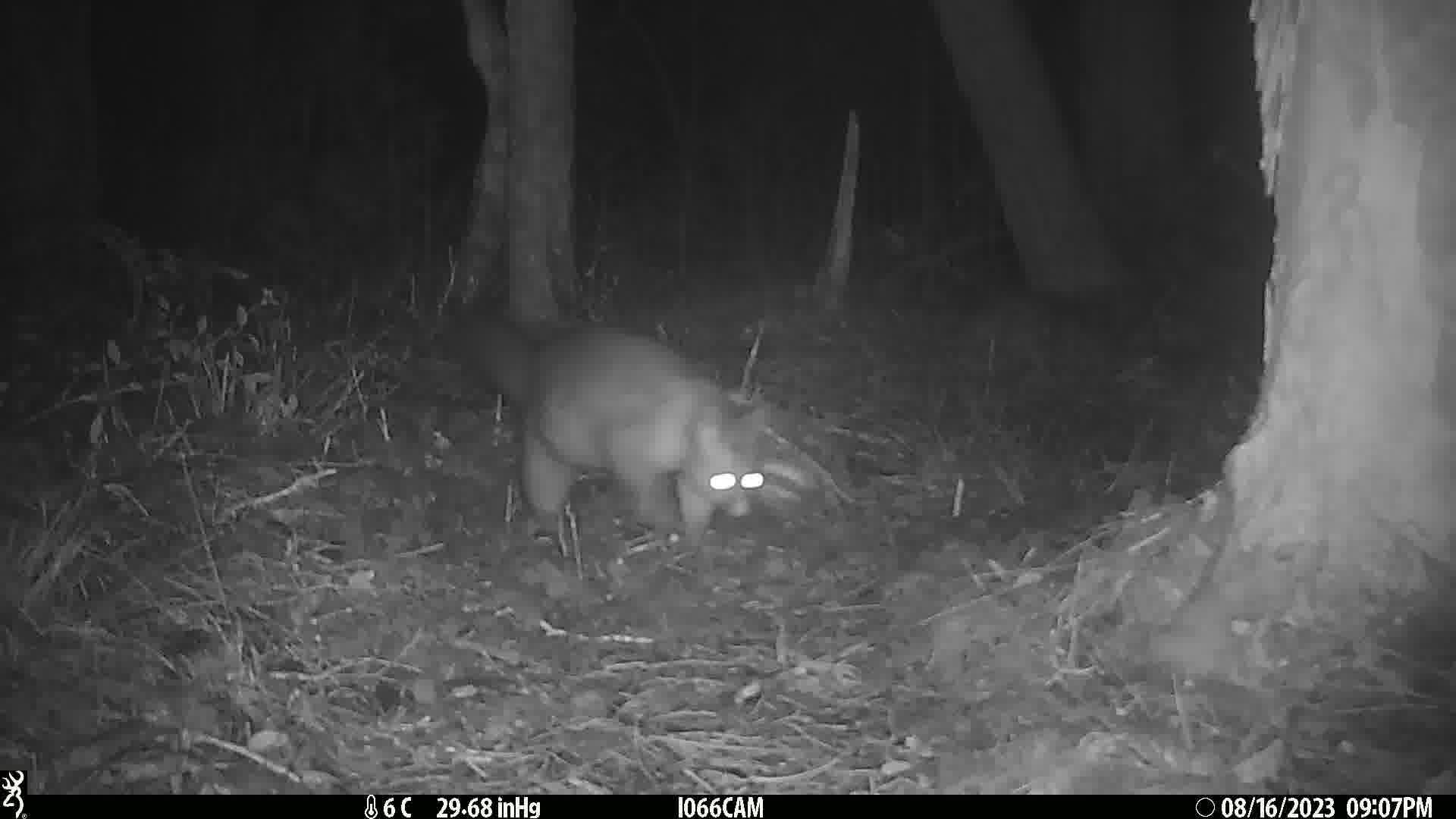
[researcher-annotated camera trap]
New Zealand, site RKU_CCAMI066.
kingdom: Animalia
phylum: Chordata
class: Mammalia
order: Diprotodontia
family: Phalangeridae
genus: Trichosurus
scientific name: Trichosurus vulpecula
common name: common brushtail possum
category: possum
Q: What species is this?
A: Possum (common brushtail possum) (Trichosurus vulpecula).